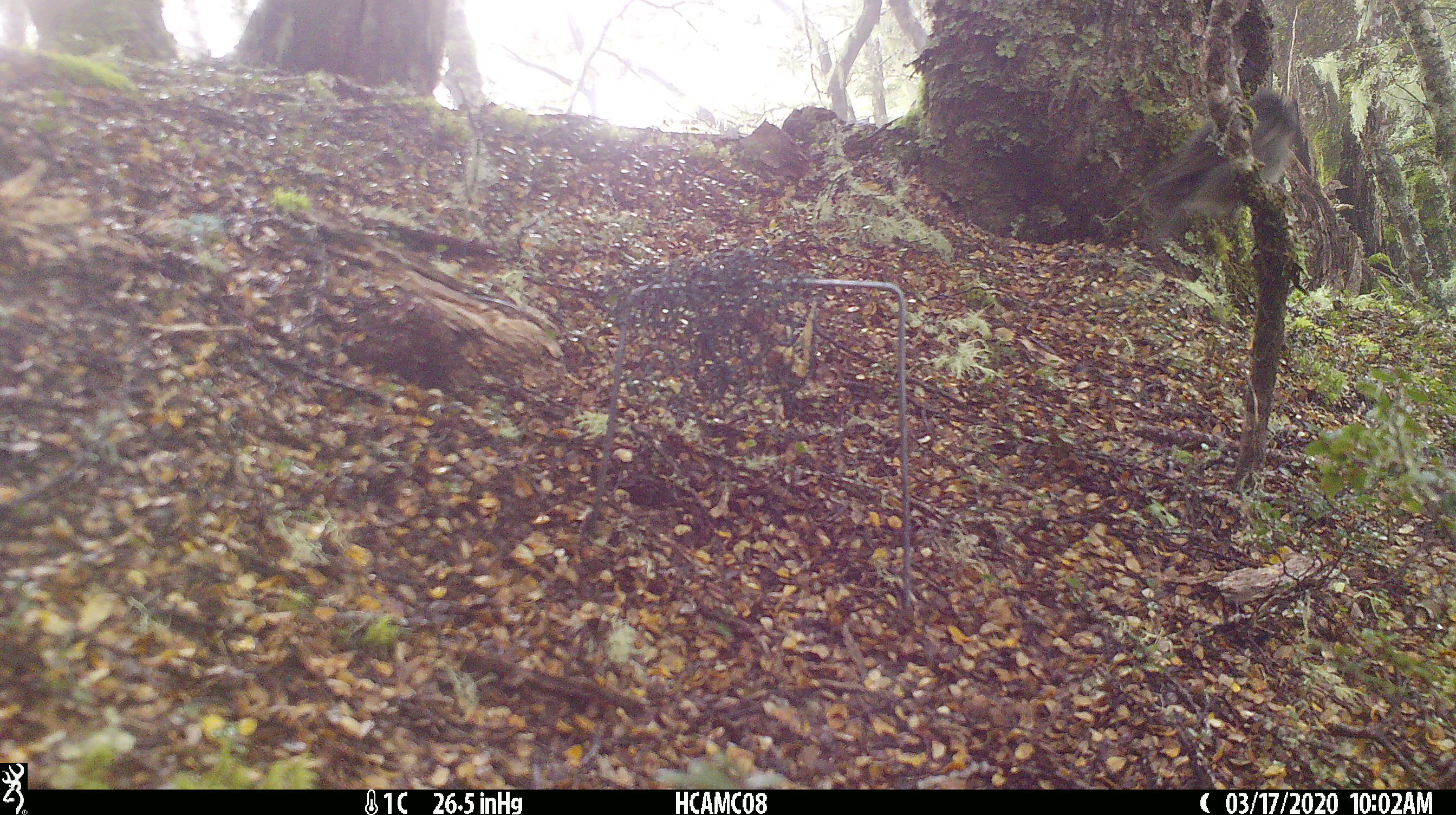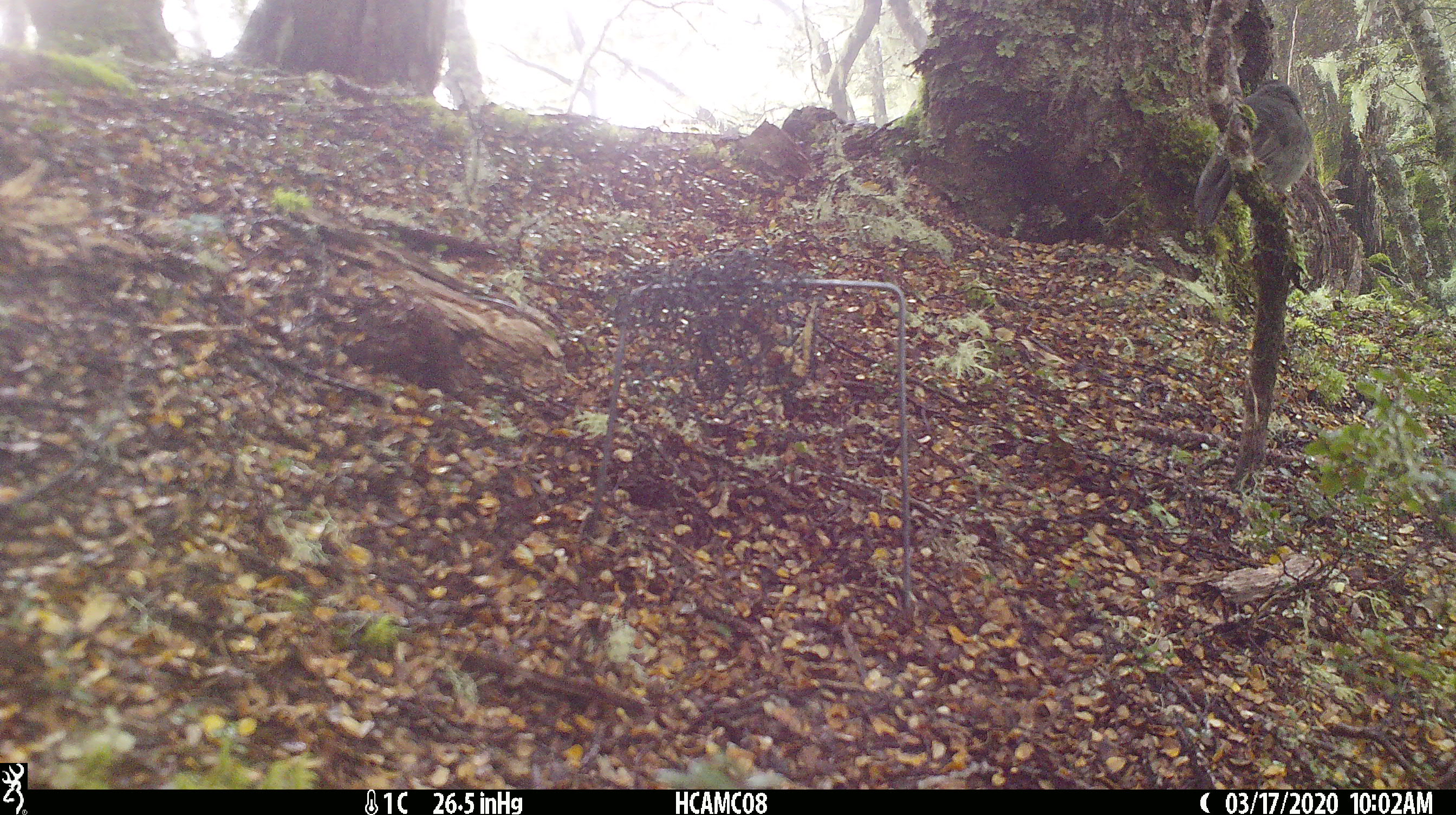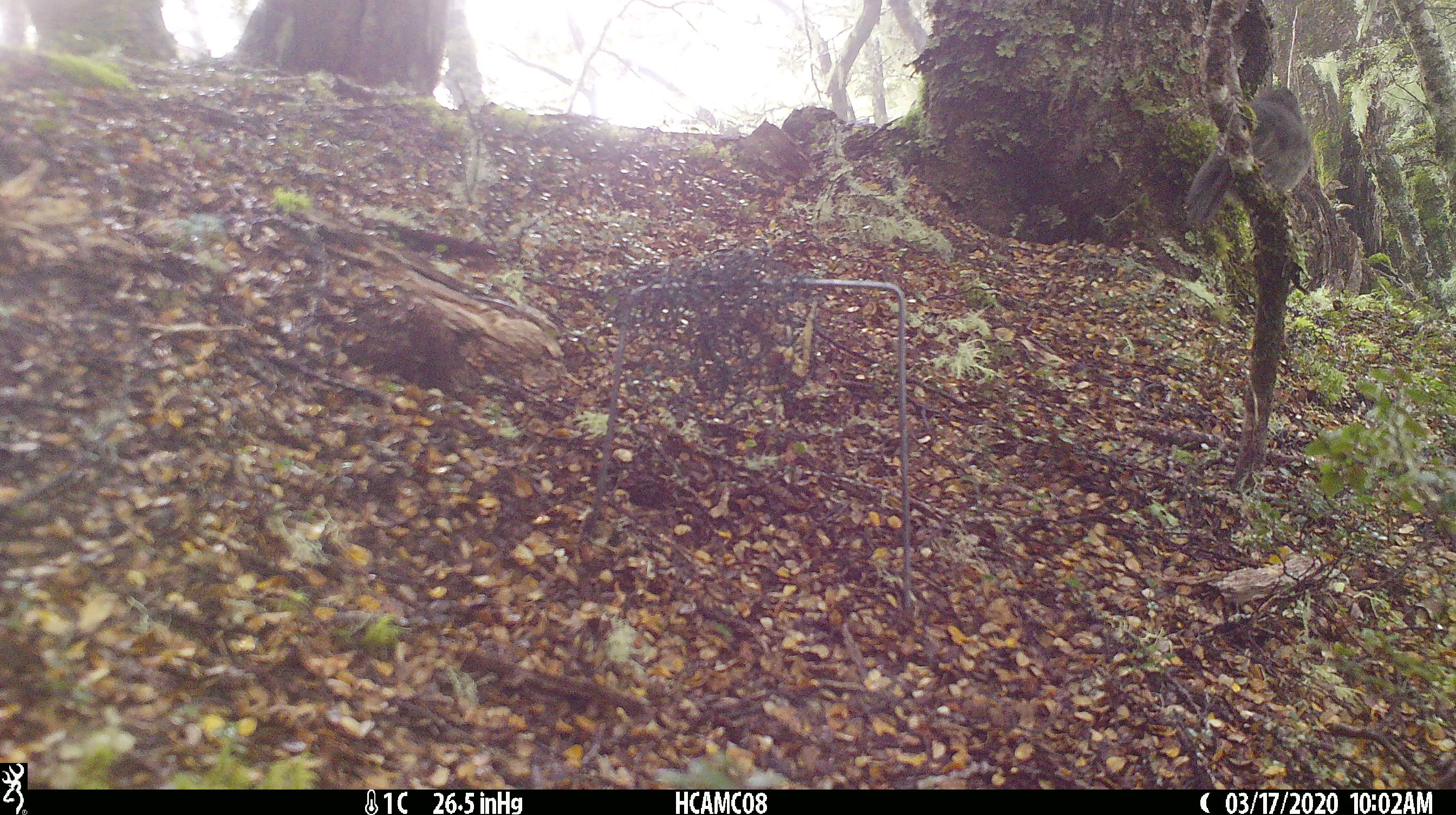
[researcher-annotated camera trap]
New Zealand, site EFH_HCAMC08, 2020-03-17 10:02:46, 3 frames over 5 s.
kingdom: Animalia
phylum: Chordata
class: Aves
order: Passeriformes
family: Petroicidae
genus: Petroica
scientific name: Petroica australis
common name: new zealand robin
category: robin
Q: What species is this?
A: Robin (new zealand robin) (Petroica australis).